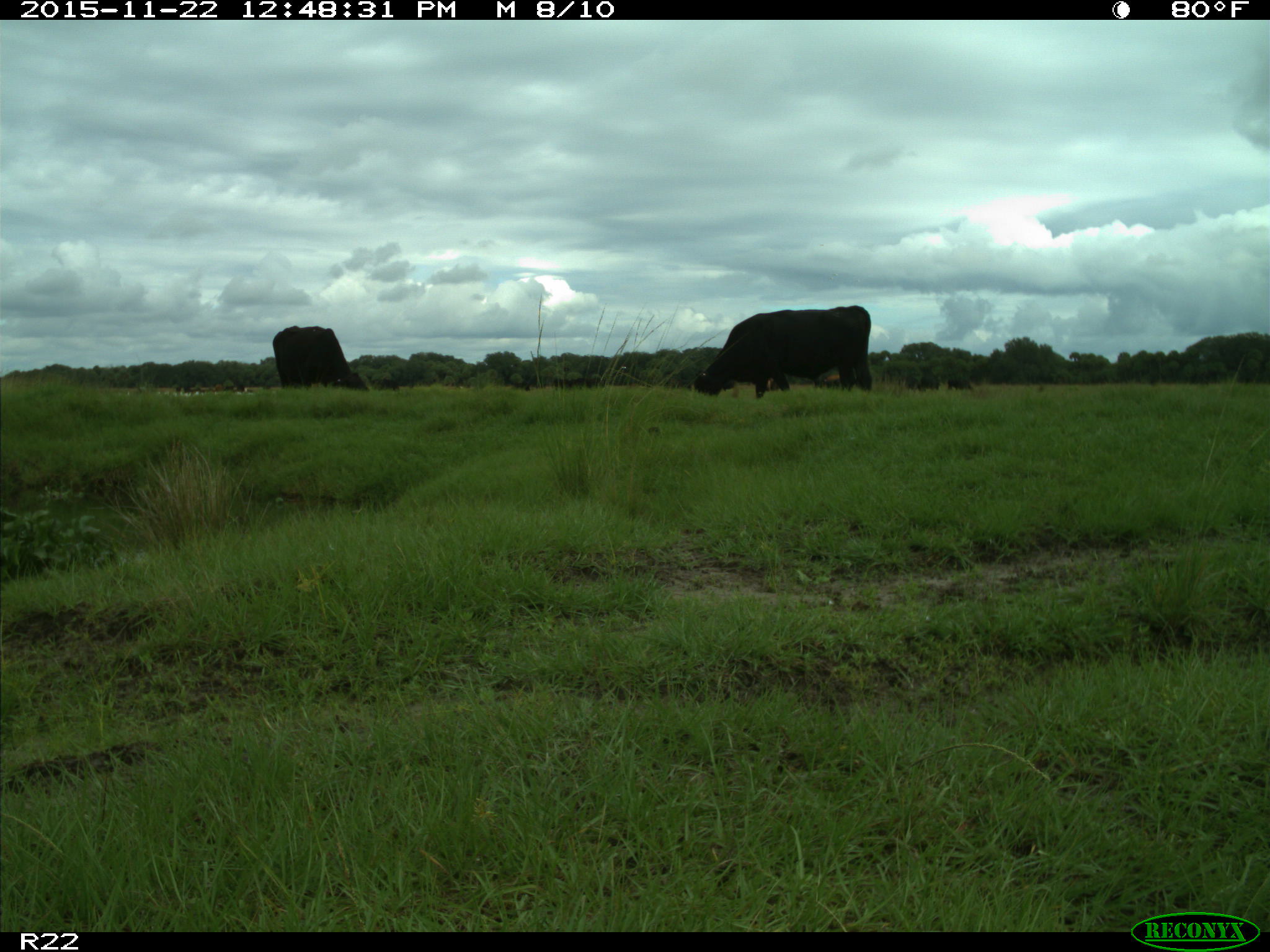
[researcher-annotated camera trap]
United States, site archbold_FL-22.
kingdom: Animalia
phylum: Chordata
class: Mammalia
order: Artiodactyla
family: Bovidae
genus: Bos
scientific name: Bos taurus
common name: domestic cow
Bos taurus (domestic cow).